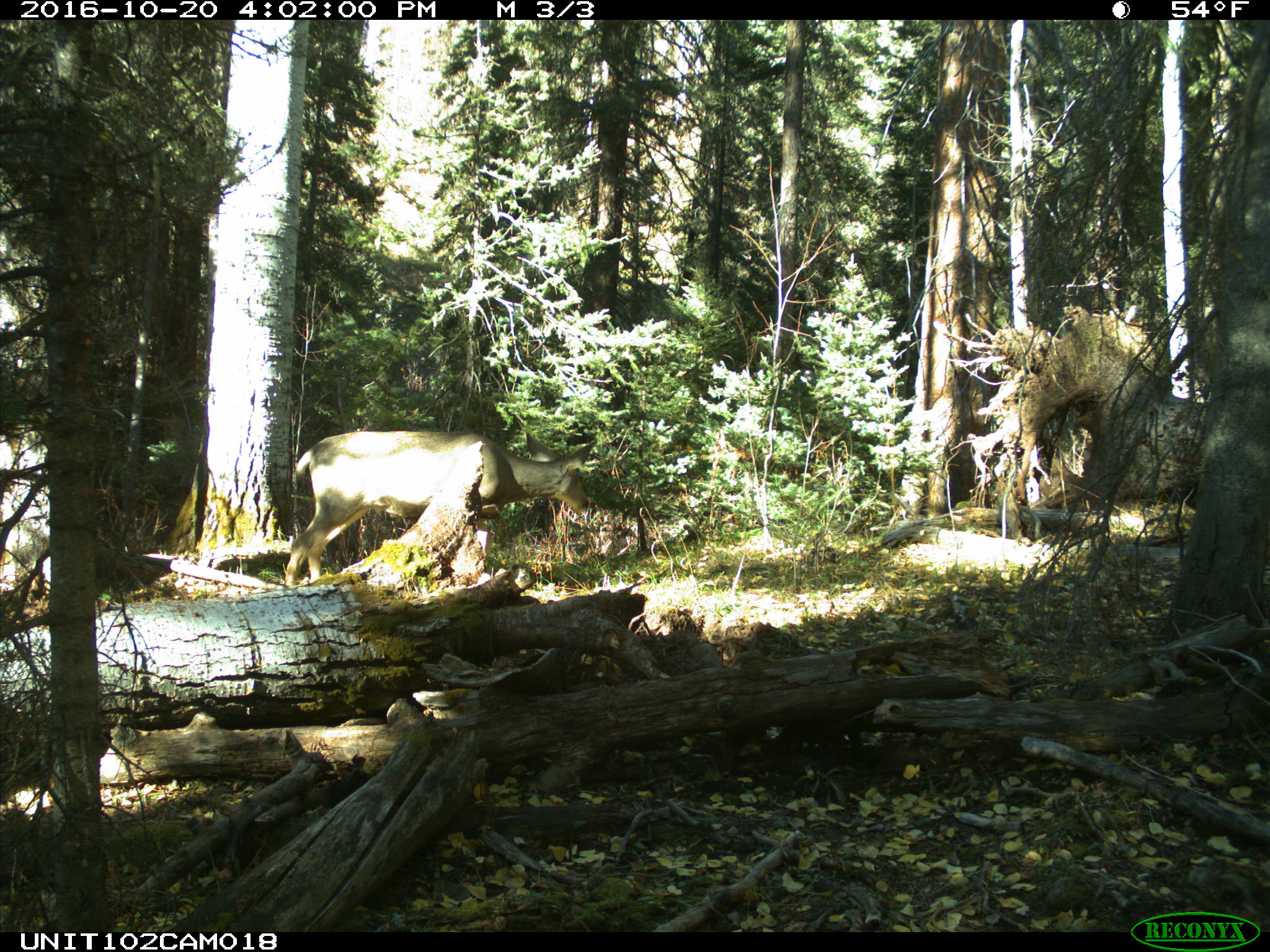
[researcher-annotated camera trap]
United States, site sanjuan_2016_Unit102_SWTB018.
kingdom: Animalia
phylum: Chordata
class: Mammalia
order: Artiodactyla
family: Cervidae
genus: Odocoileus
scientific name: Odocoileus hemionus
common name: mule deer